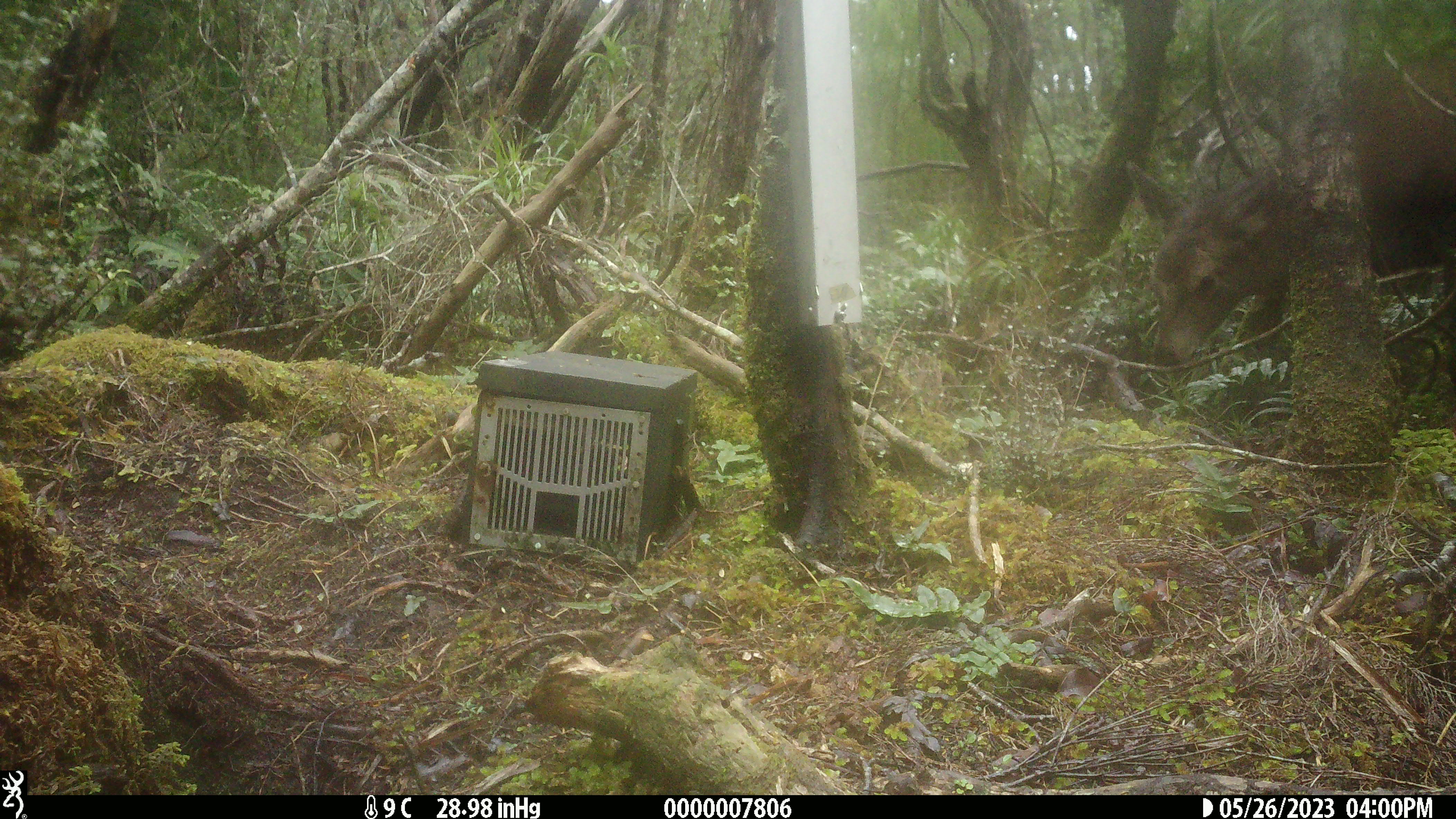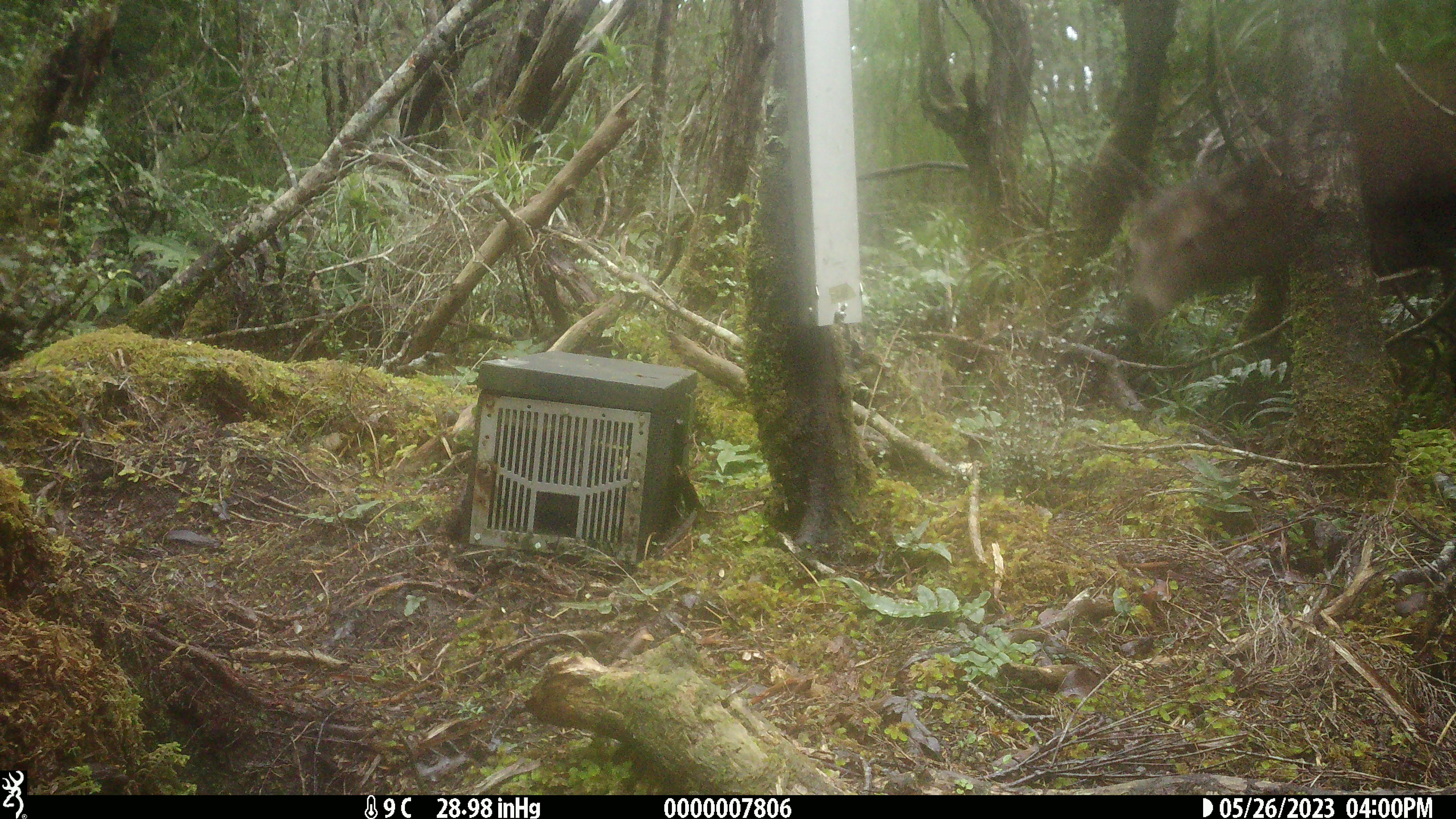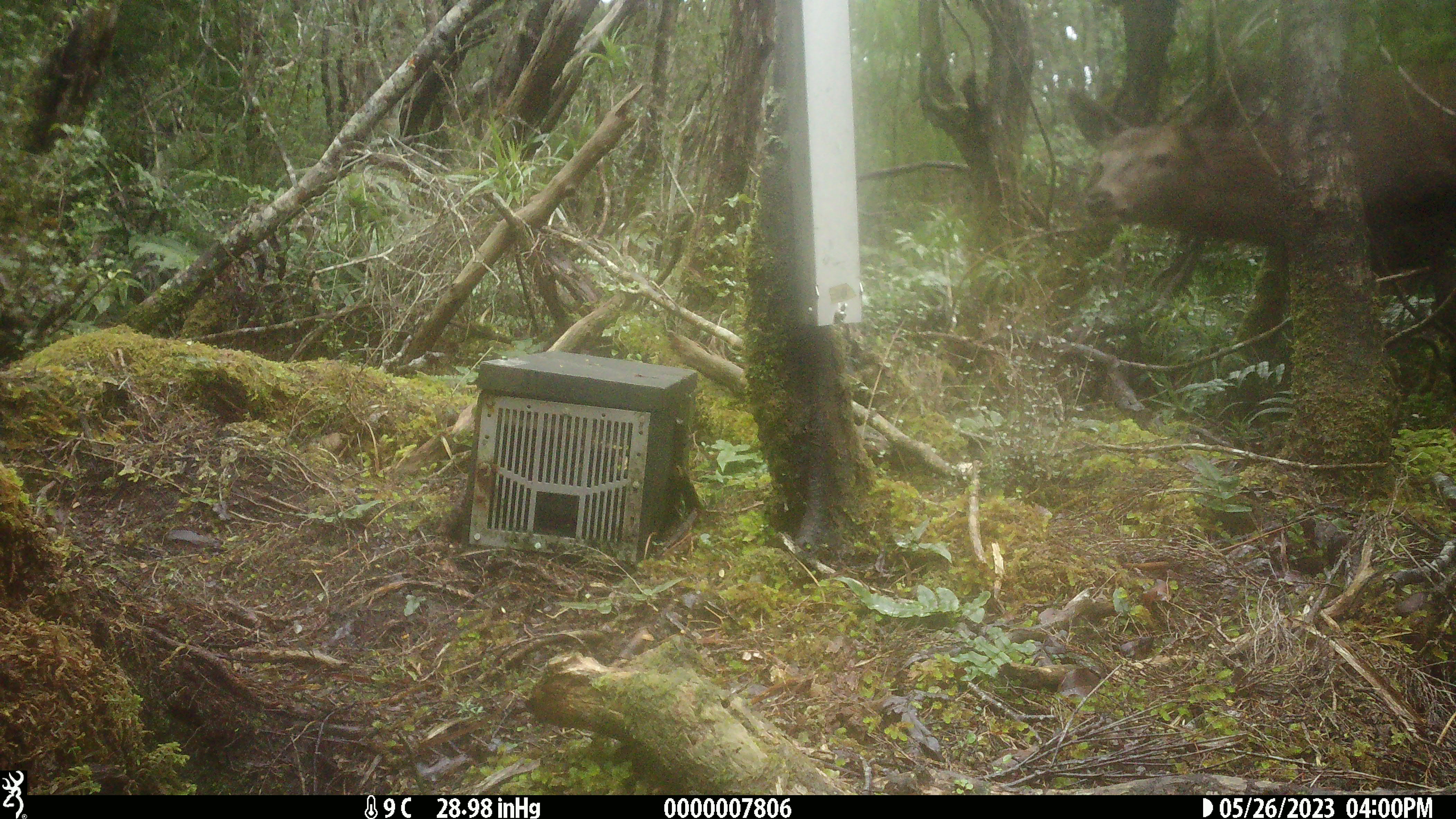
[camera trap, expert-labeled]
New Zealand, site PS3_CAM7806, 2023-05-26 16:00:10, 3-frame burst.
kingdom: Animalia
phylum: Chordata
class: Mammalia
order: Artiodactyla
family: Cervidae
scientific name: Cervidae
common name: deer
Deer (Cervidae).